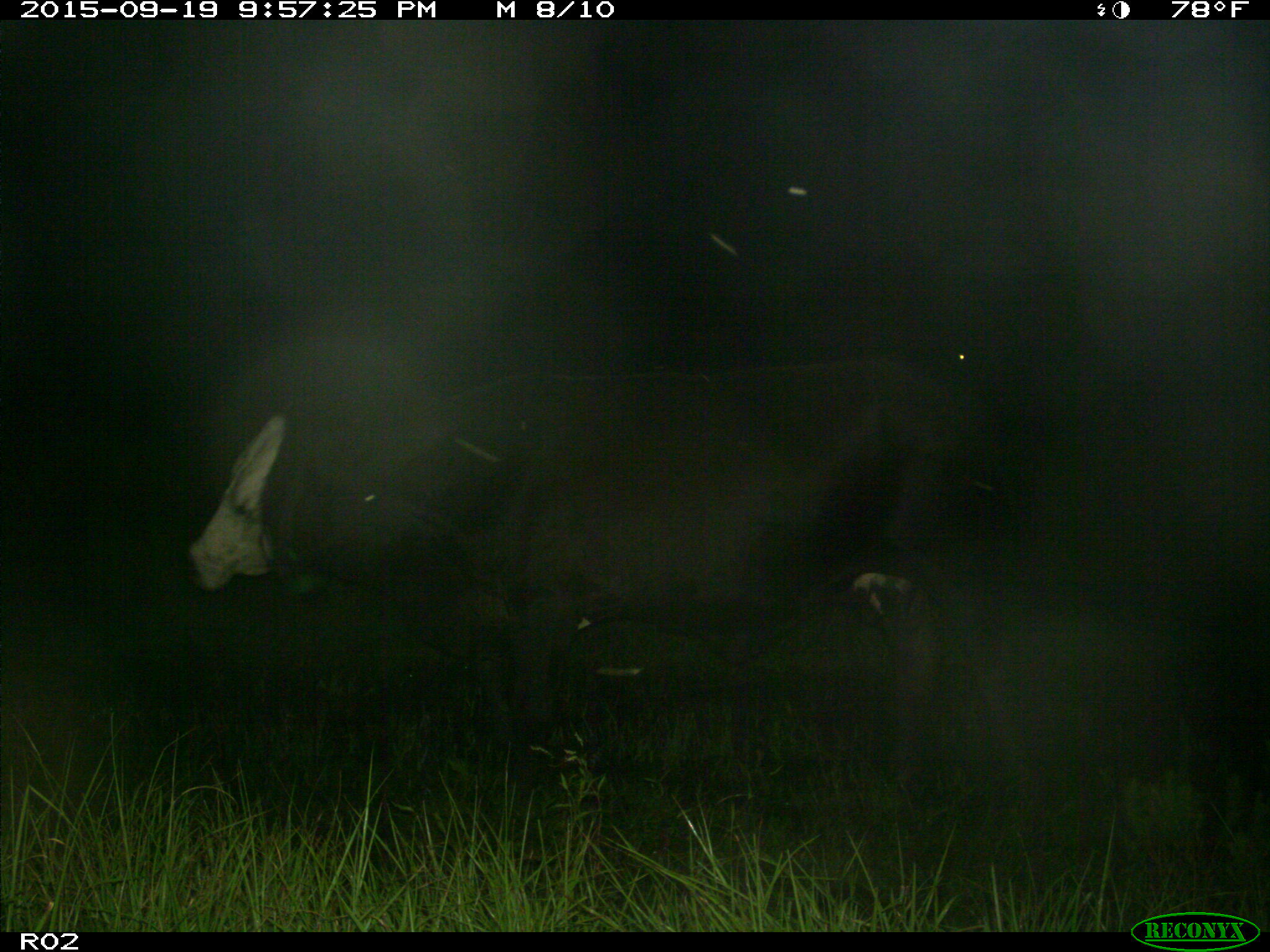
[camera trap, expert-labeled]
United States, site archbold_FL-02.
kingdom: Animalia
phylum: Chordata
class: Mammalia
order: Artiodactyla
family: Bovidae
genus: Bos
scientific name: Bos taurus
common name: domestic cow